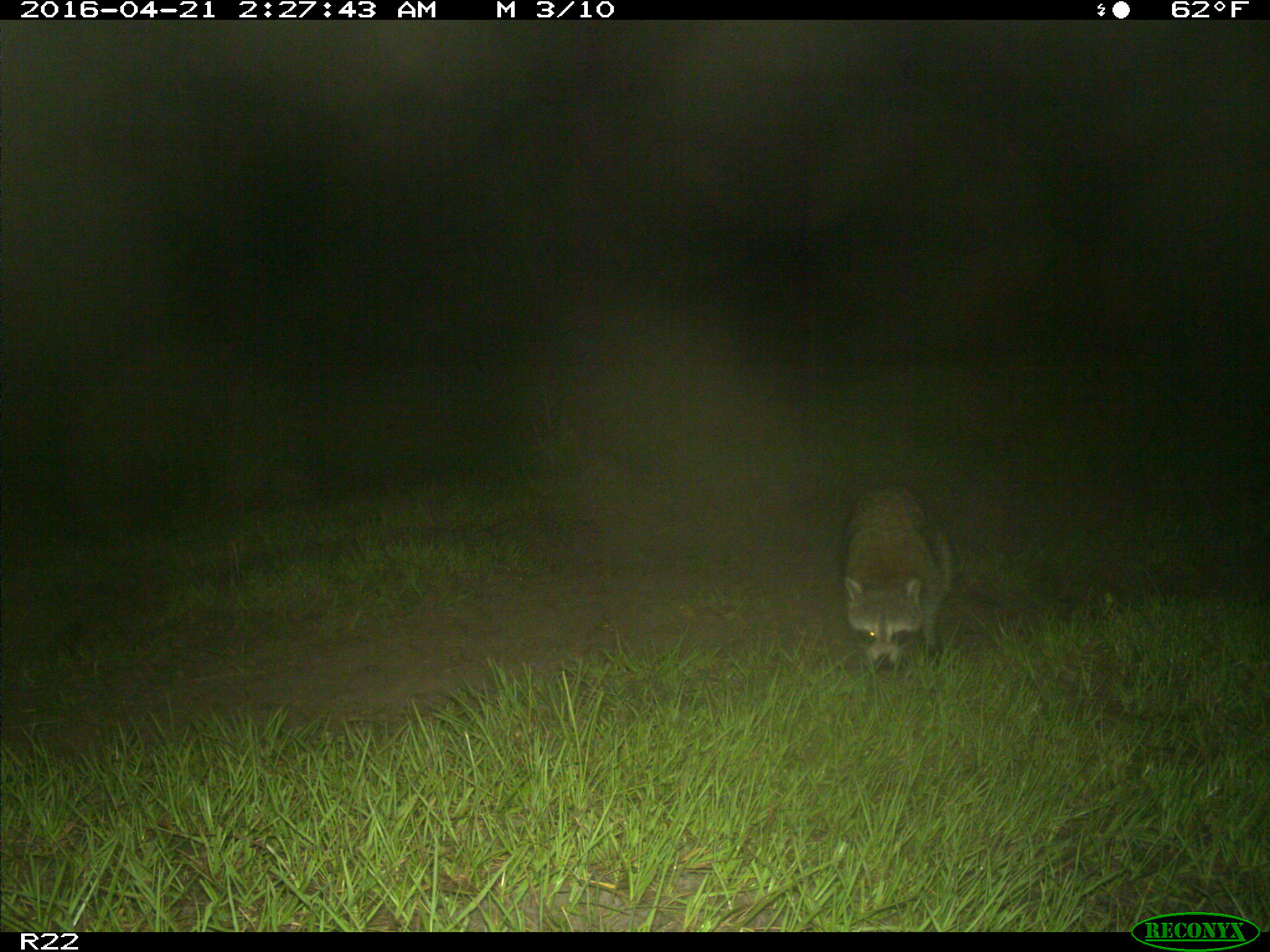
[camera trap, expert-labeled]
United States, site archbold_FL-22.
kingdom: Animalia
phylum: Chordata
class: Mammalia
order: Carnivora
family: Procyonidae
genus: Procyon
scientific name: Procyon lotor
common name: common raccoon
Procyon lotor (common raccoon).